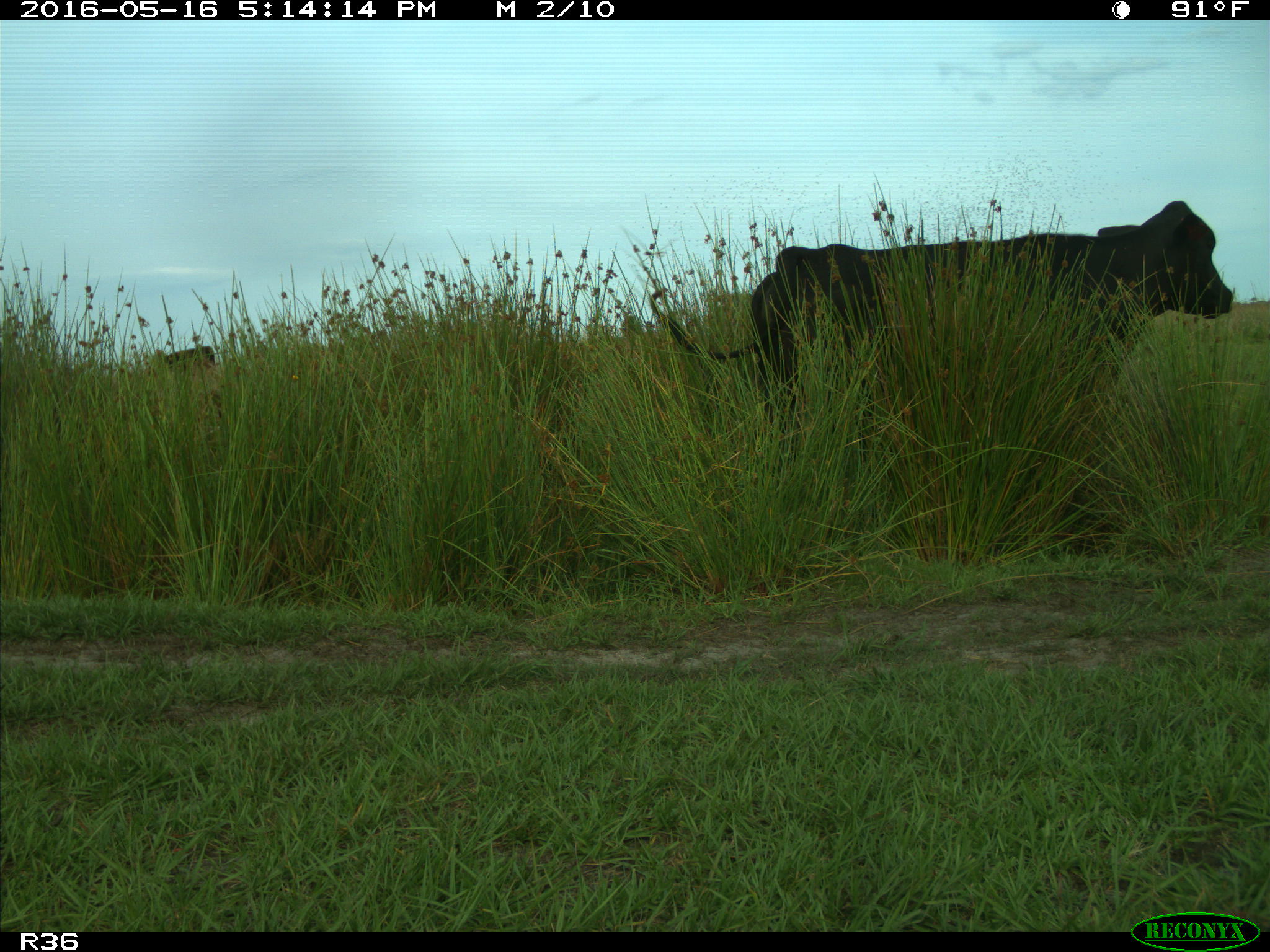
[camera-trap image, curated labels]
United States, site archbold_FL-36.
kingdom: Animalia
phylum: Chordata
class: Mammalia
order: Artiodactyla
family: Bovidae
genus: Bos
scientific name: Bos taurus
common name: domestic cow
Bos taurus (domestic cow).